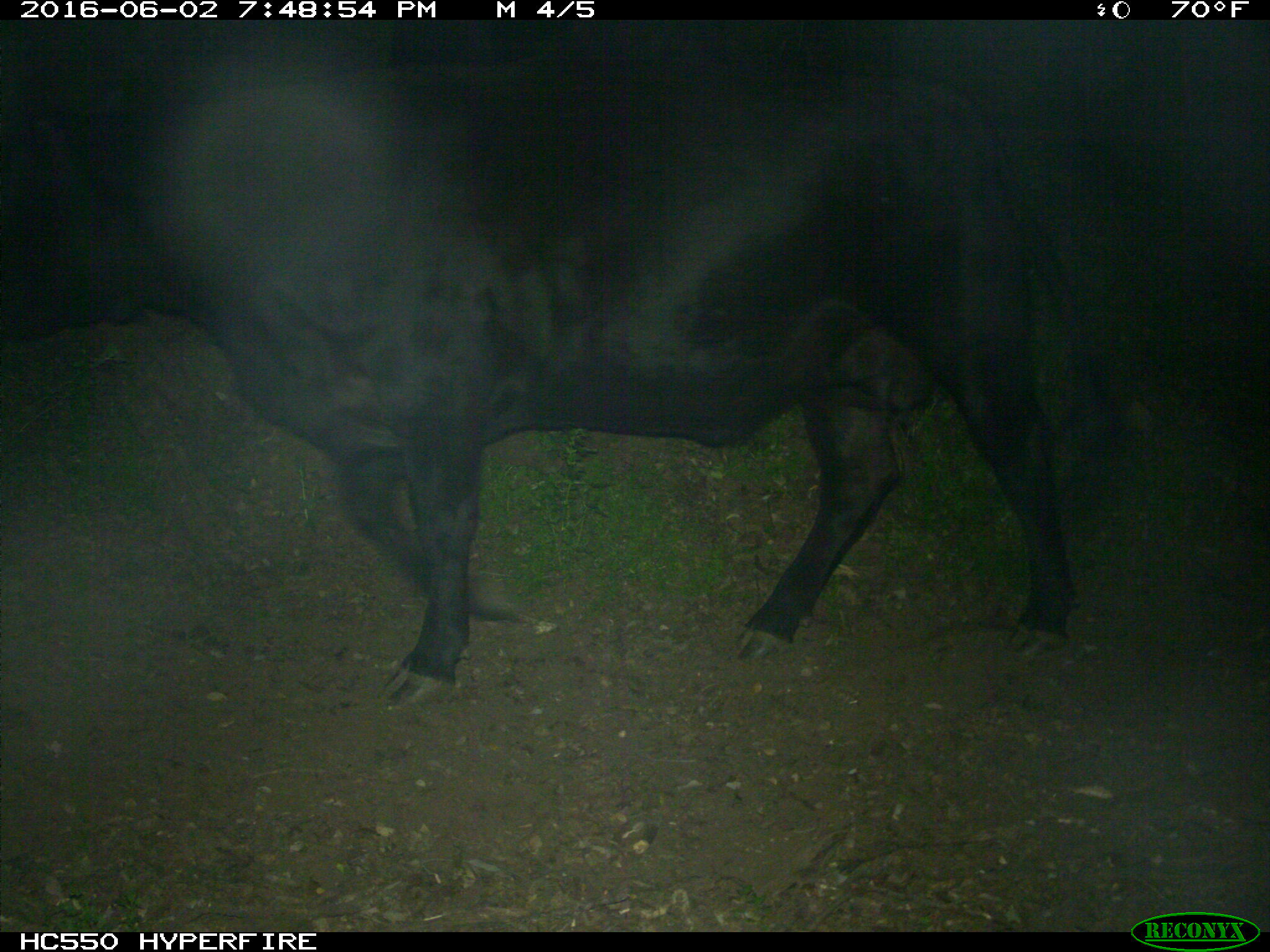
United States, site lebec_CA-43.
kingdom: Animalia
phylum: Chordata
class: Mammalia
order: Artiodactyla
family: Bovidae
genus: Bos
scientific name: Bos taurus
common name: domestic cow